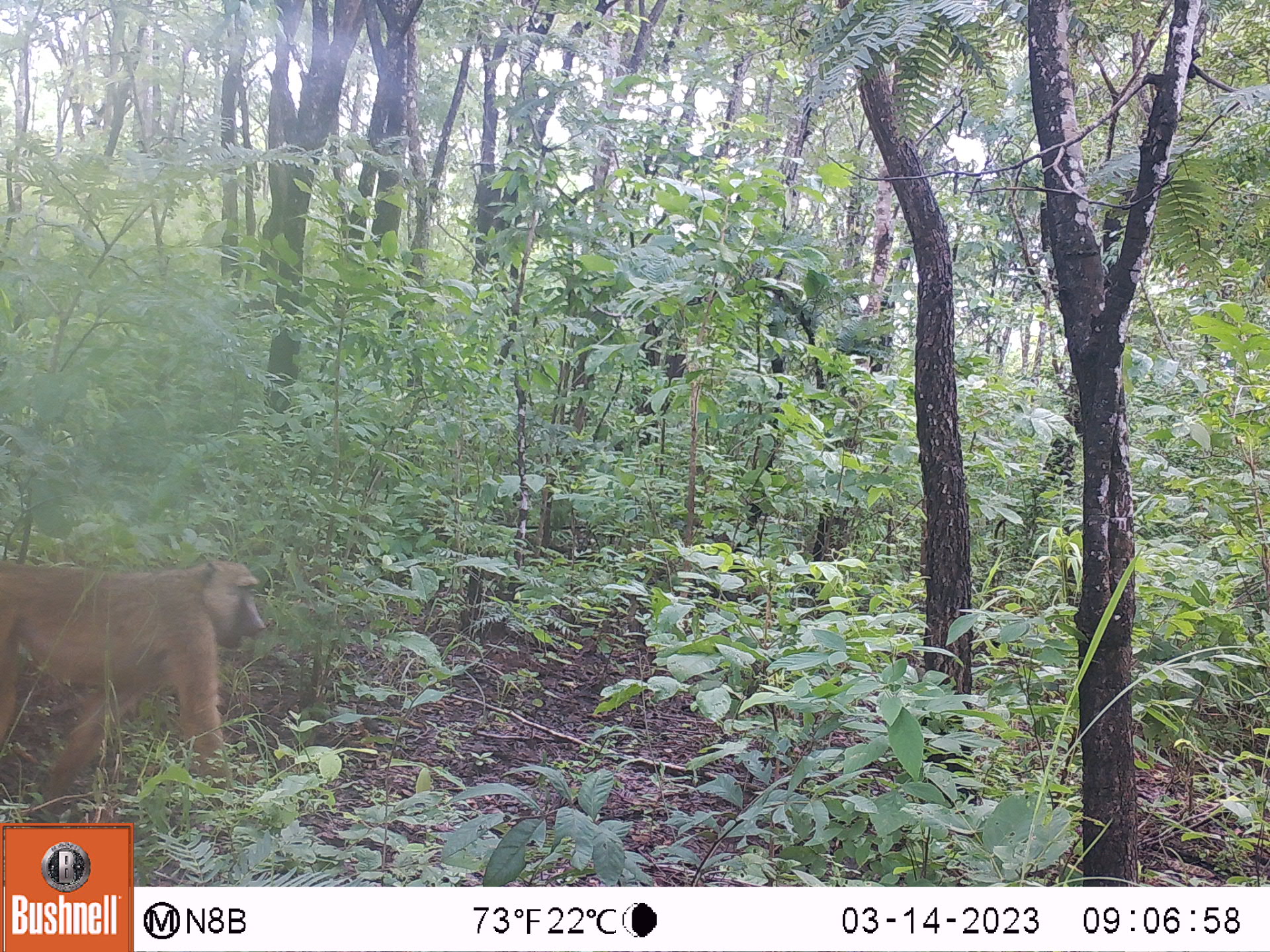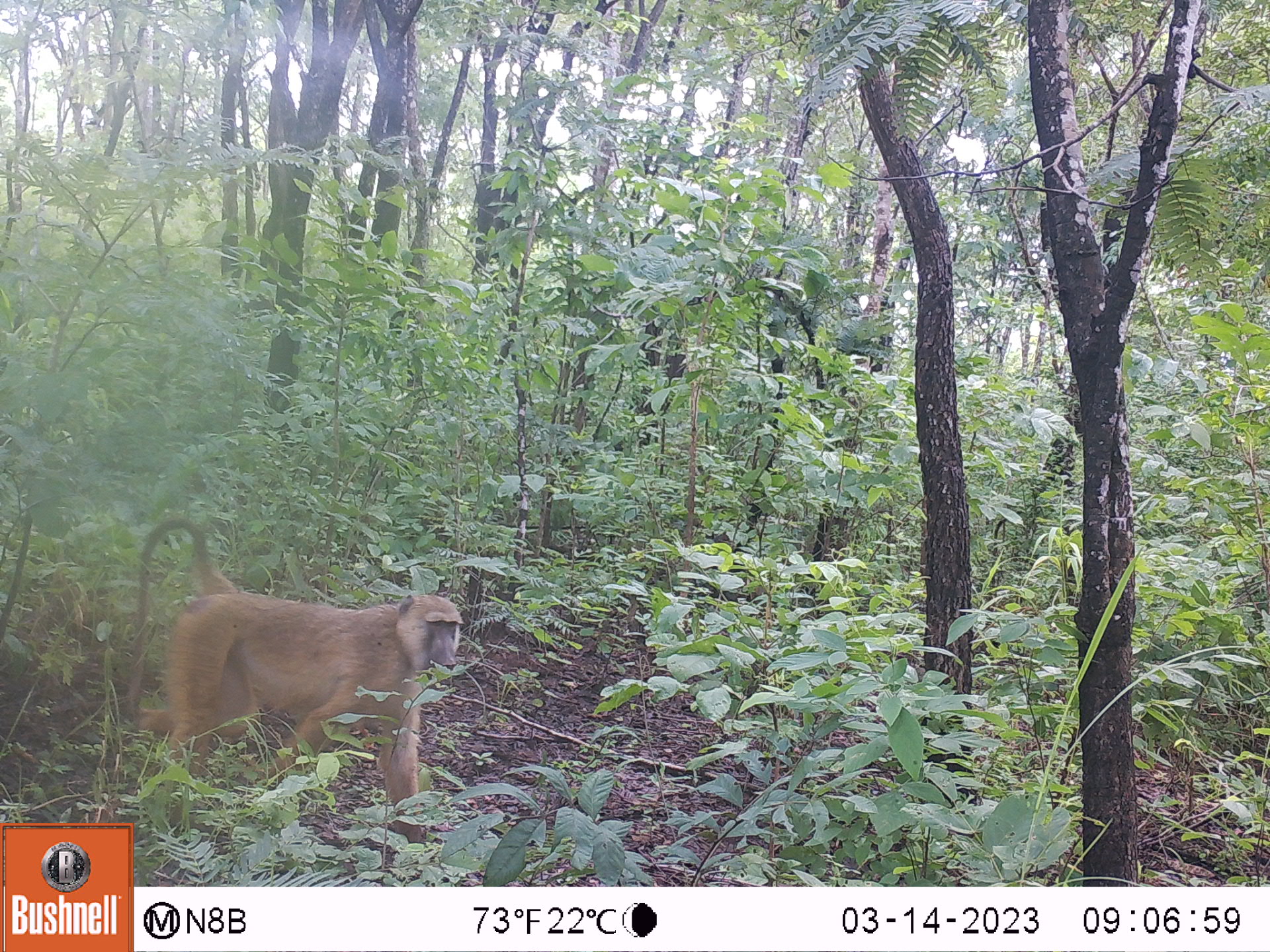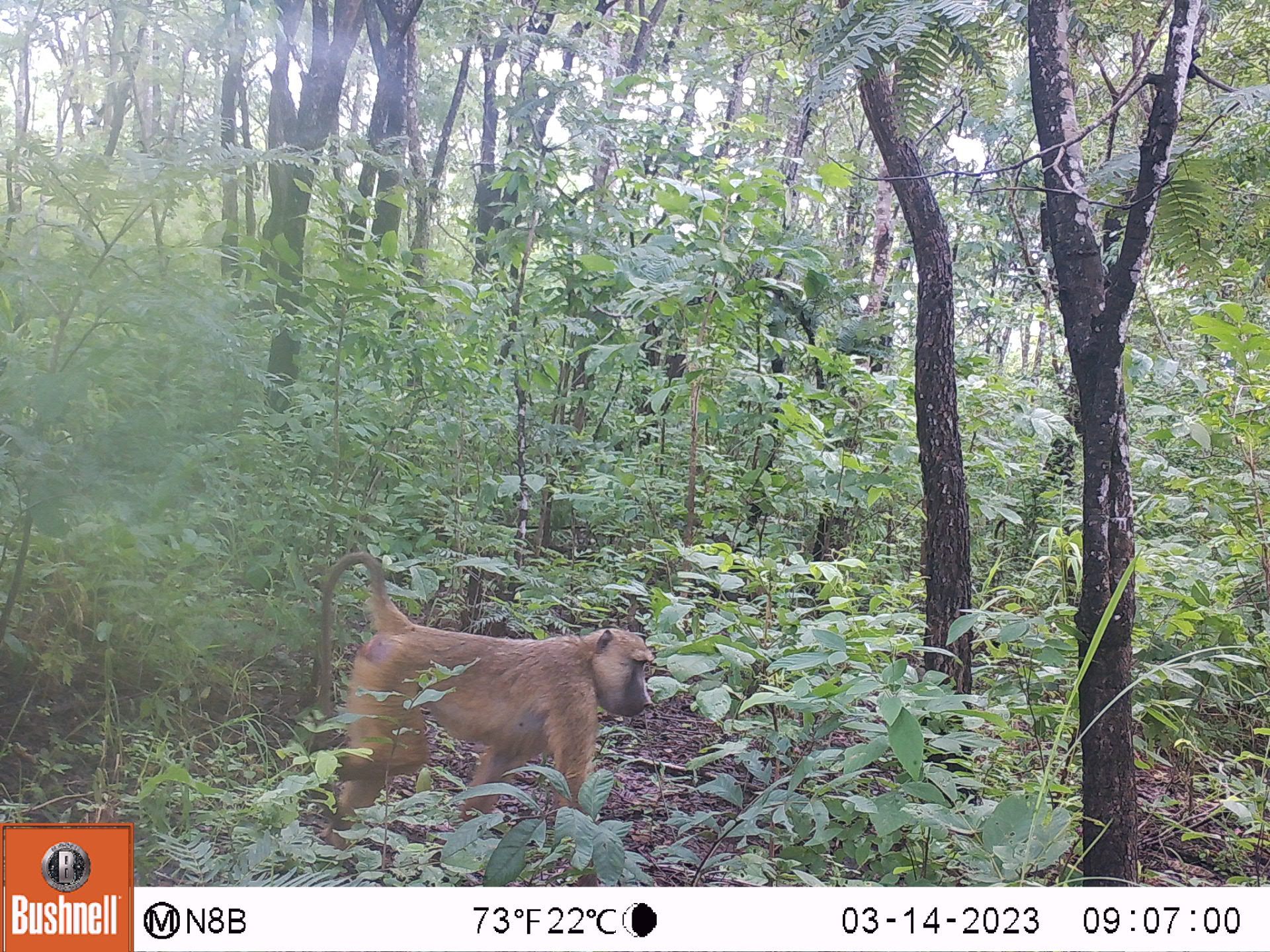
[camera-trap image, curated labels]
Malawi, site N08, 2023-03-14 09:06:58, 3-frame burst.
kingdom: Animalia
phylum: Chordata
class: Mammalia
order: Primates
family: Cercopithecidae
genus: Papio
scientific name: Papio cynocephalus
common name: yellow baboon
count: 1